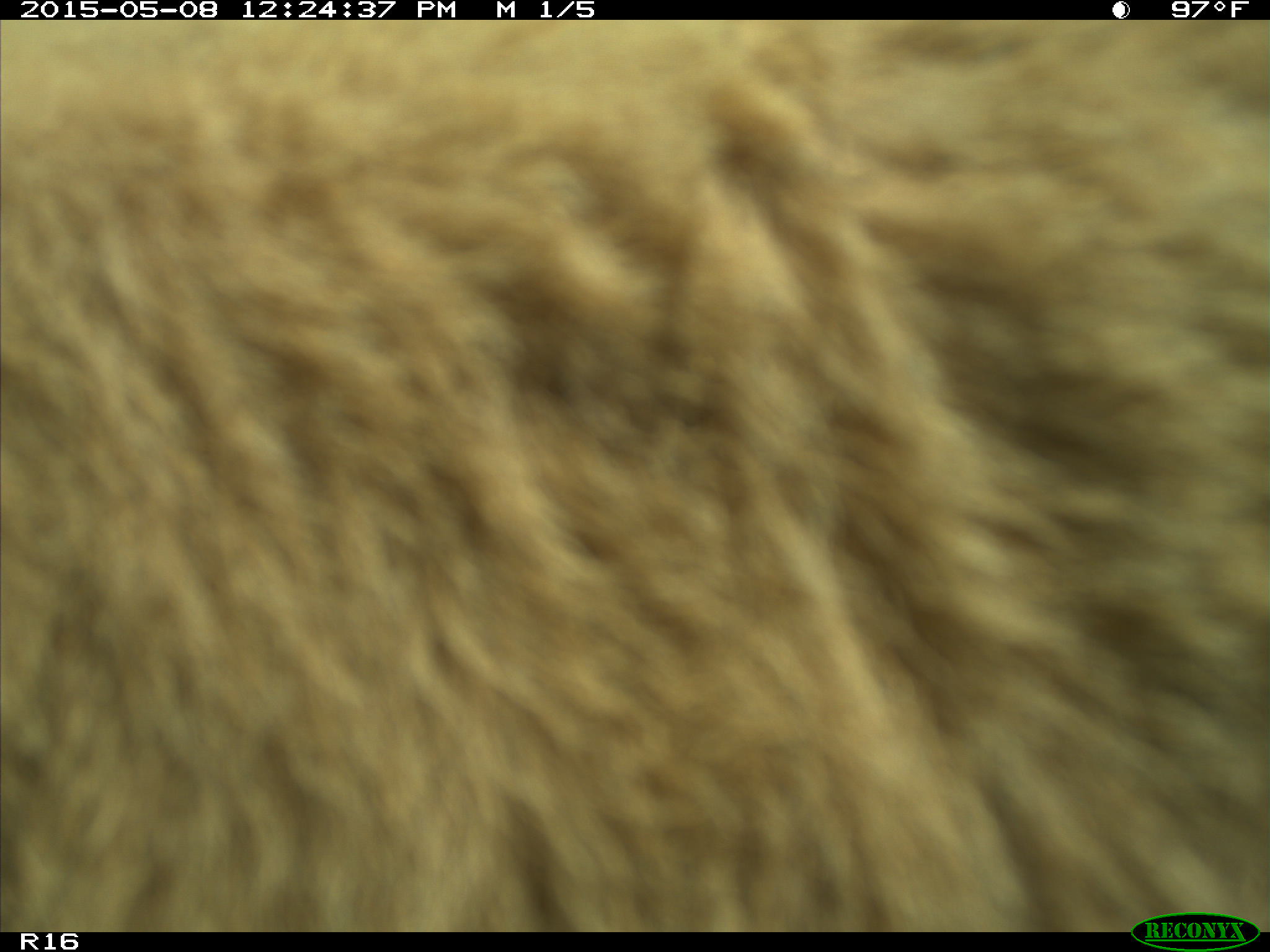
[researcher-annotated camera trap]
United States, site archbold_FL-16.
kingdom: Animalia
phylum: Chordata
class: Mammalia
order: Artiodactyla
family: Bovidae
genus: Bos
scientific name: Bos taurus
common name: domestic cow